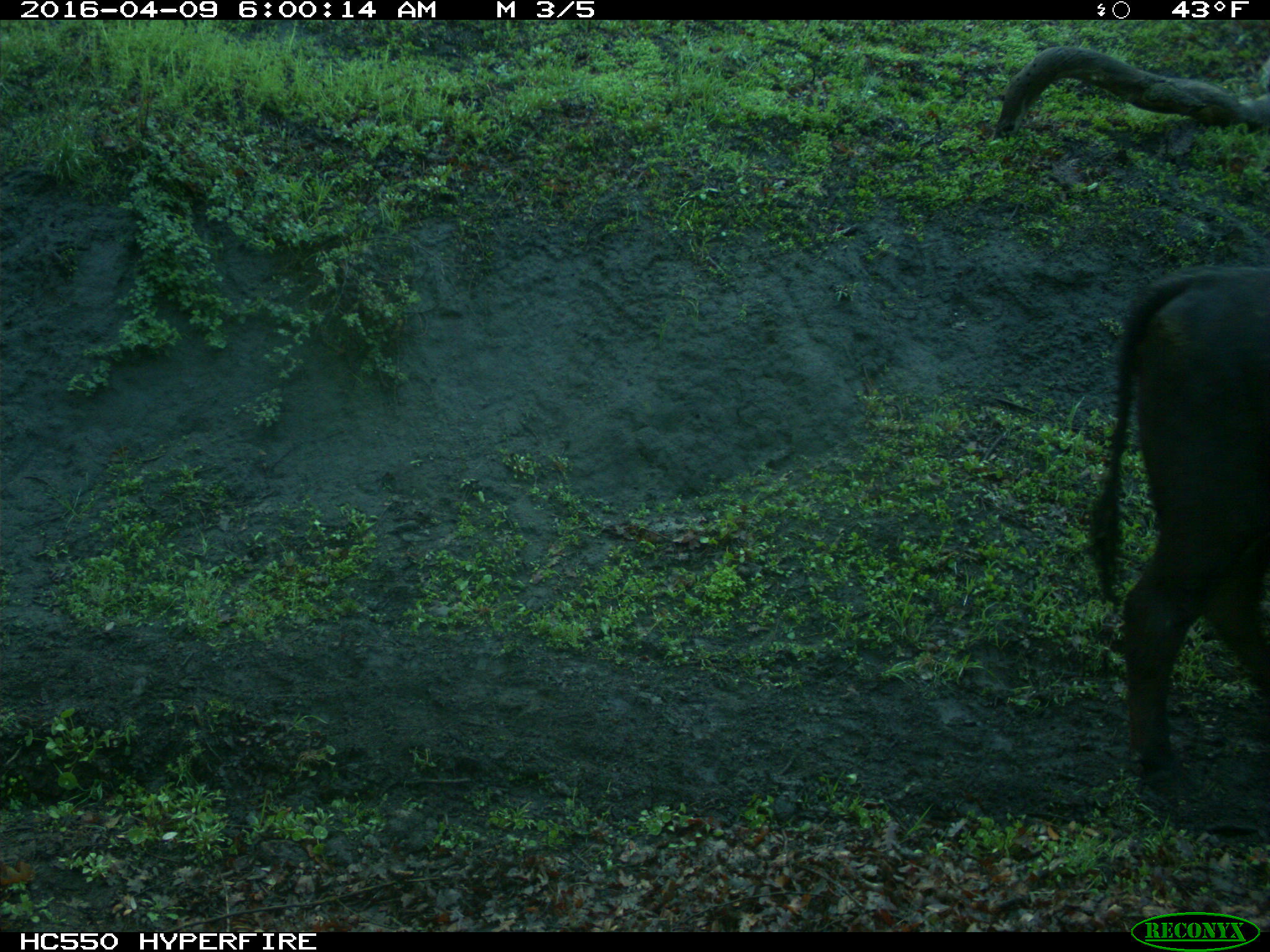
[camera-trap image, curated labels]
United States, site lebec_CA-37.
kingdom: Animalia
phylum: Chordata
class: Mammalia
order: Artiodactyla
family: Bovidae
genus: Bos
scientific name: Bos taurus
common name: domestic cow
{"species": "Bos taurus (domestic cow)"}